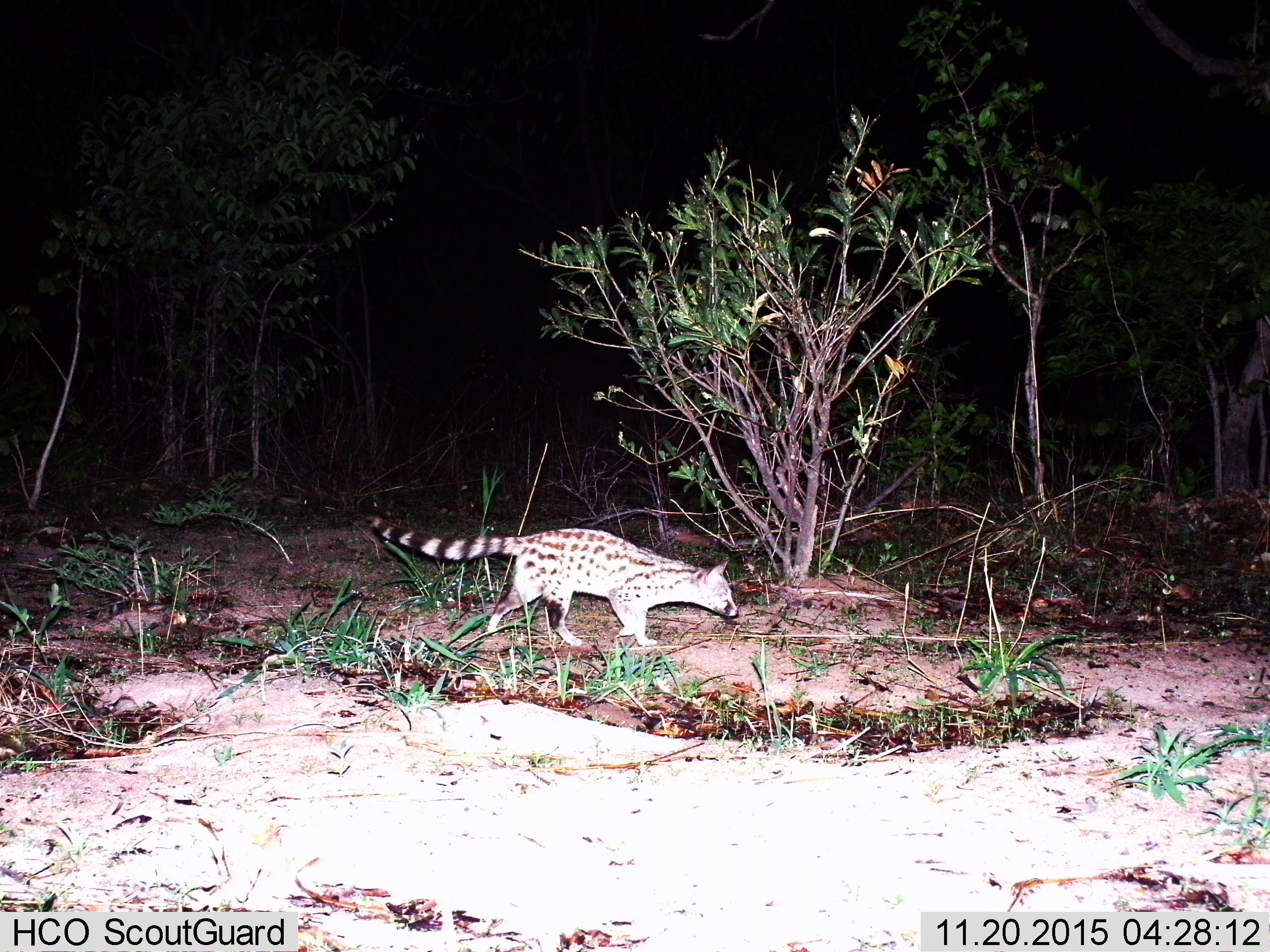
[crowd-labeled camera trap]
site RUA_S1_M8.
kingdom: Animalia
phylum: Chordata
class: Mammalia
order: Carnivora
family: Viverridae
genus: Genetta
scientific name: Genetta genetta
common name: small-spotted genet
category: genetcommonsmallspotted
Genetcommonsmallspotted (small-spotted genet) (Genetta genetta), count 1. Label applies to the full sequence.